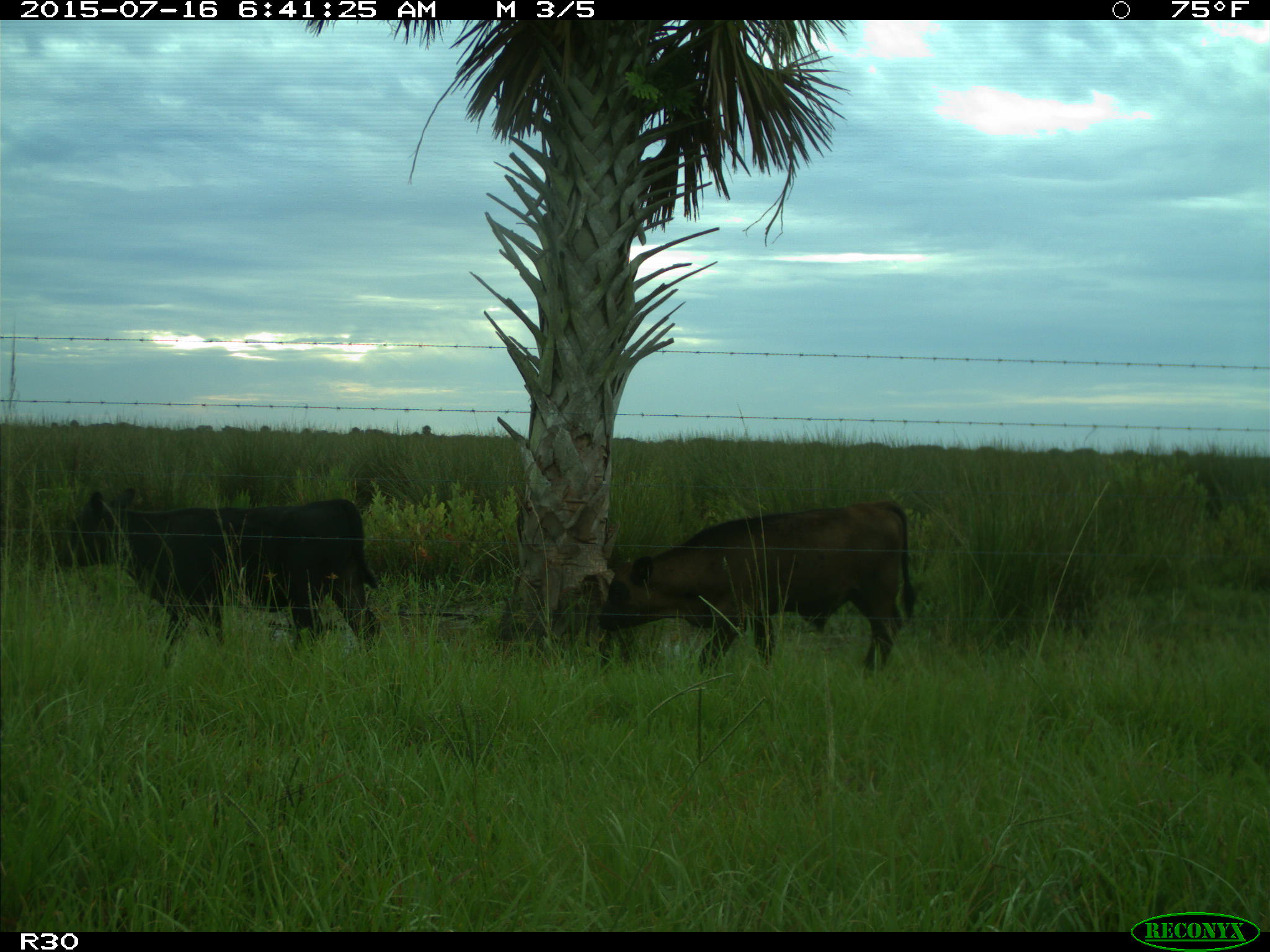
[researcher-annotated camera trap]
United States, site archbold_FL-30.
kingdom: Animalia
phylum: Chordata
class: Mammalia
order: Artiodactyla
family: Bovidae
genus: Bos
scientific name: Bos taurus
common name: domestic cow